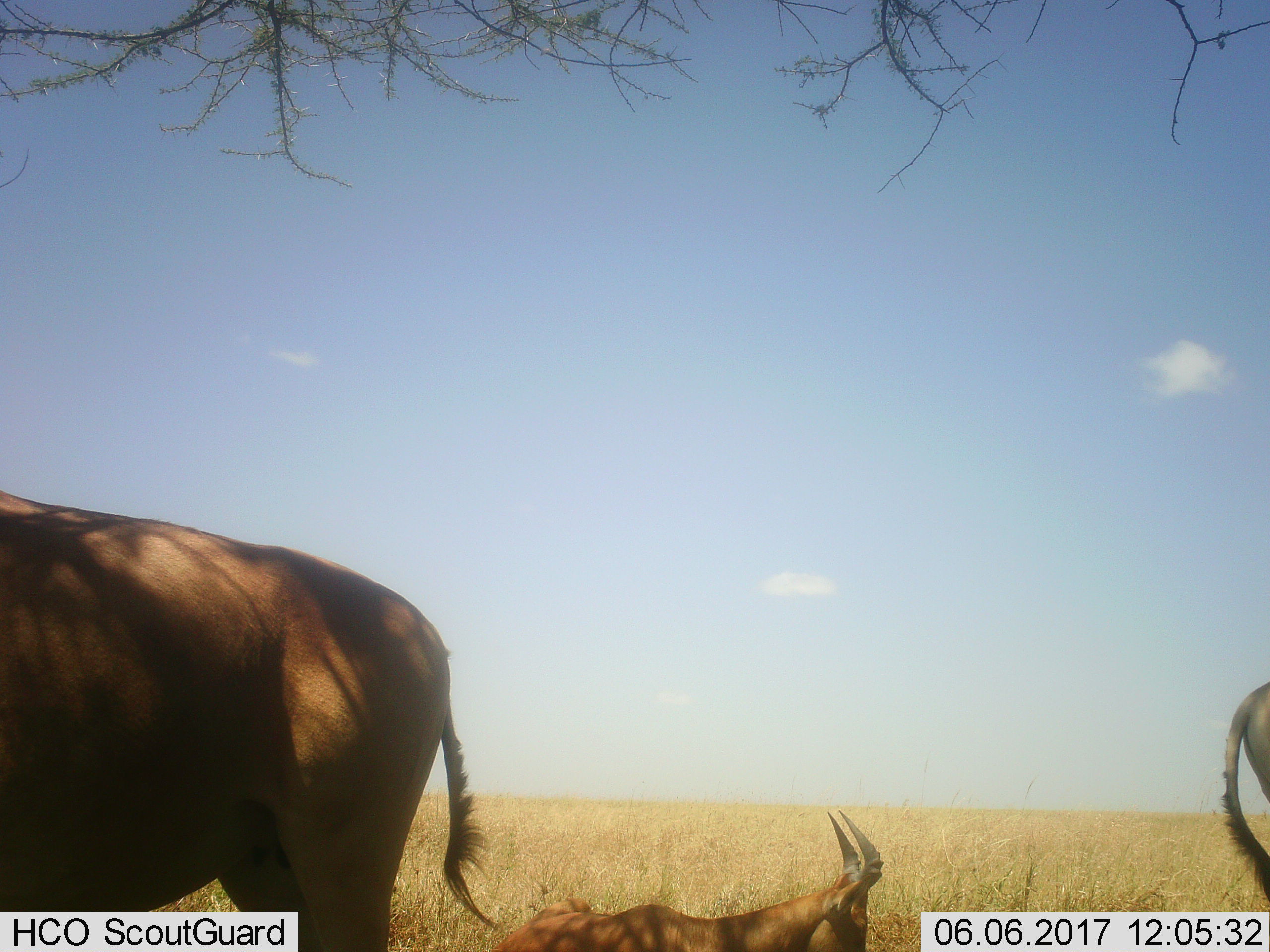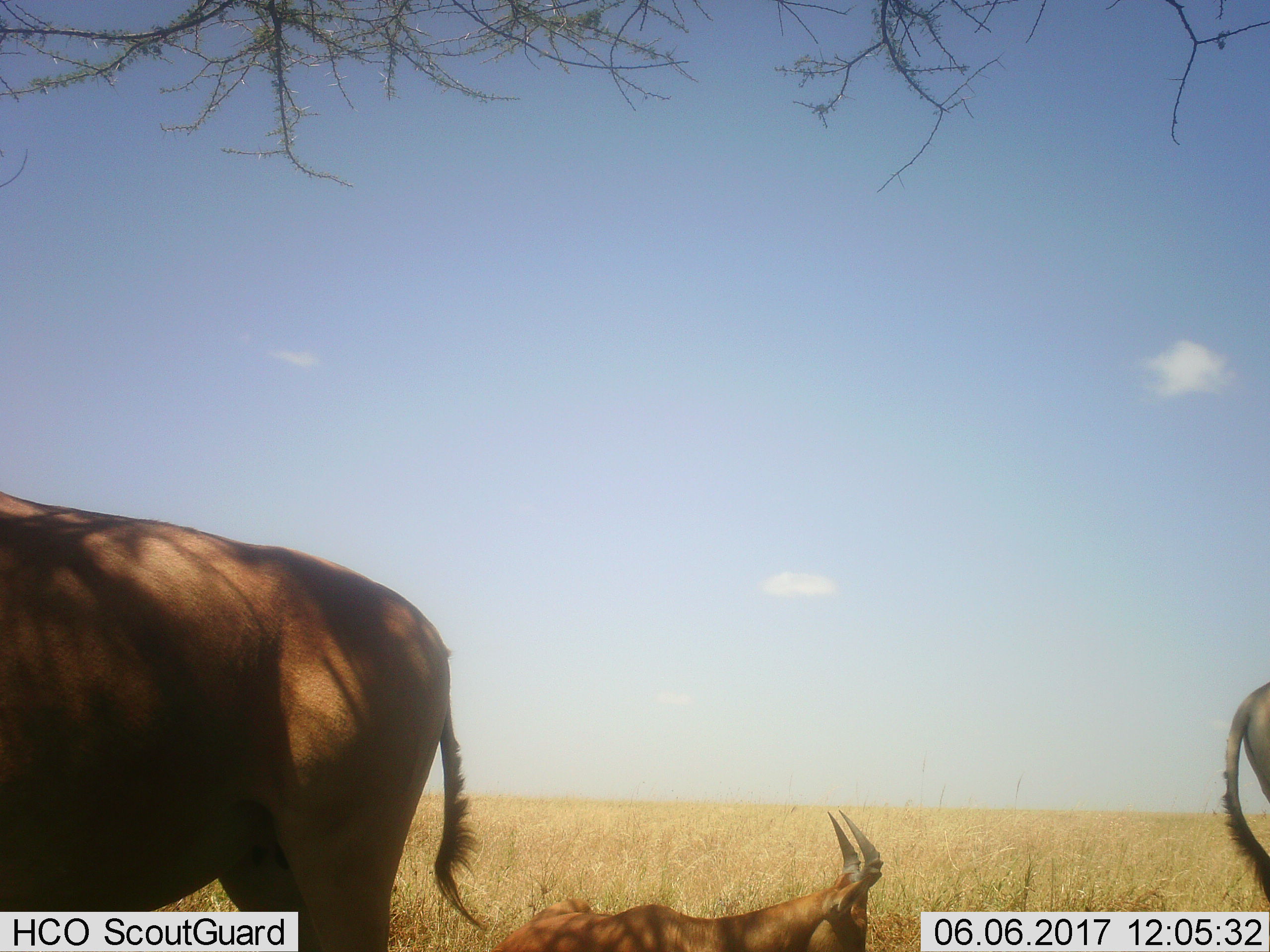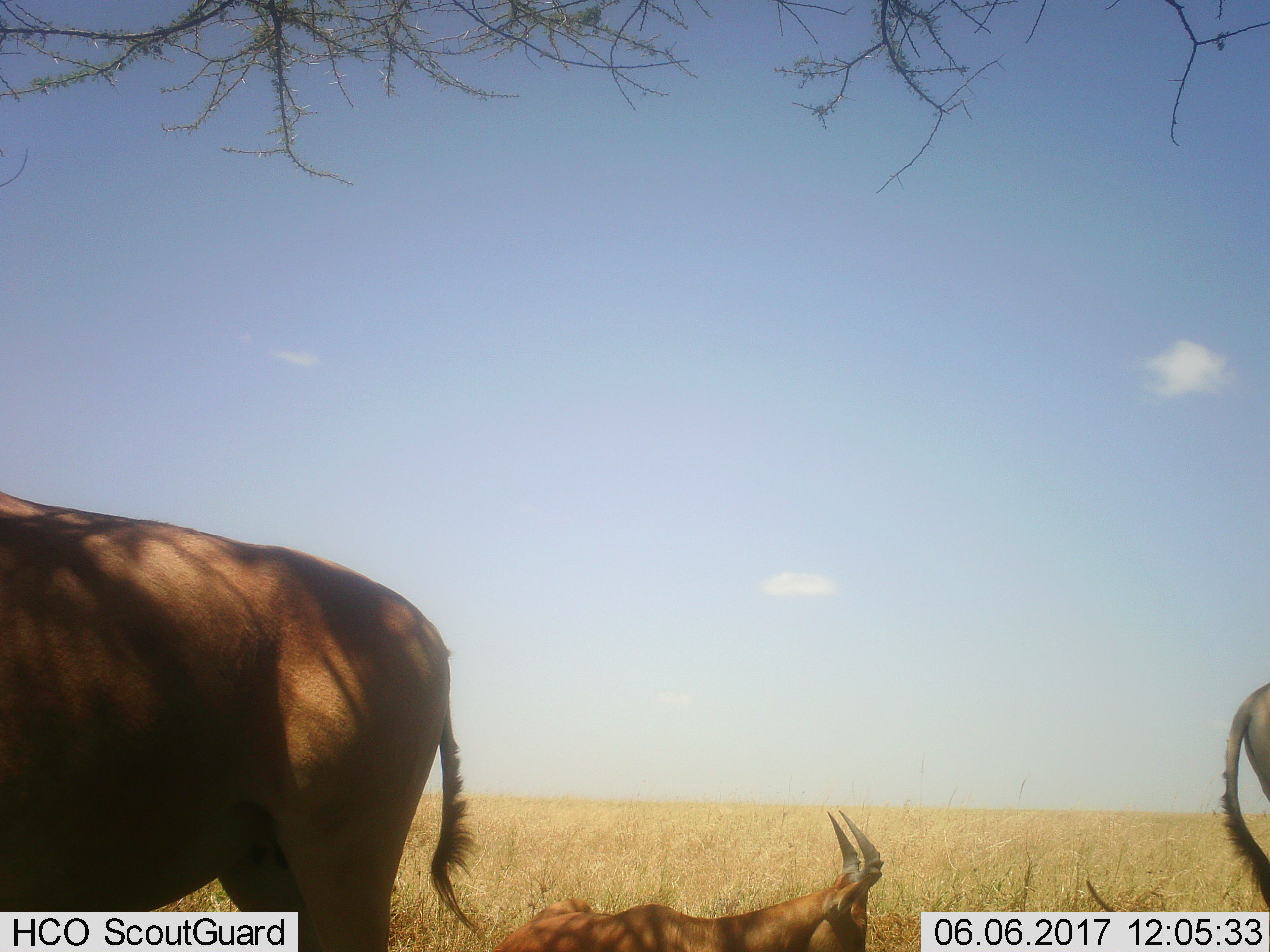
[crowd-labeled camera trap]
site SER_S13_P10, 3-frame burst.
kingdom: Animalia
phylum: Chordata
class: Mammalia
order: Artiodactyla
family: Bovidae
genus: Alcelaphus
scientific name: Alcelaphus buselaphus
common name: hartebeest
Hartebeest (Alcelaphus buselaphus), count 3. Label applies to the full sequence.